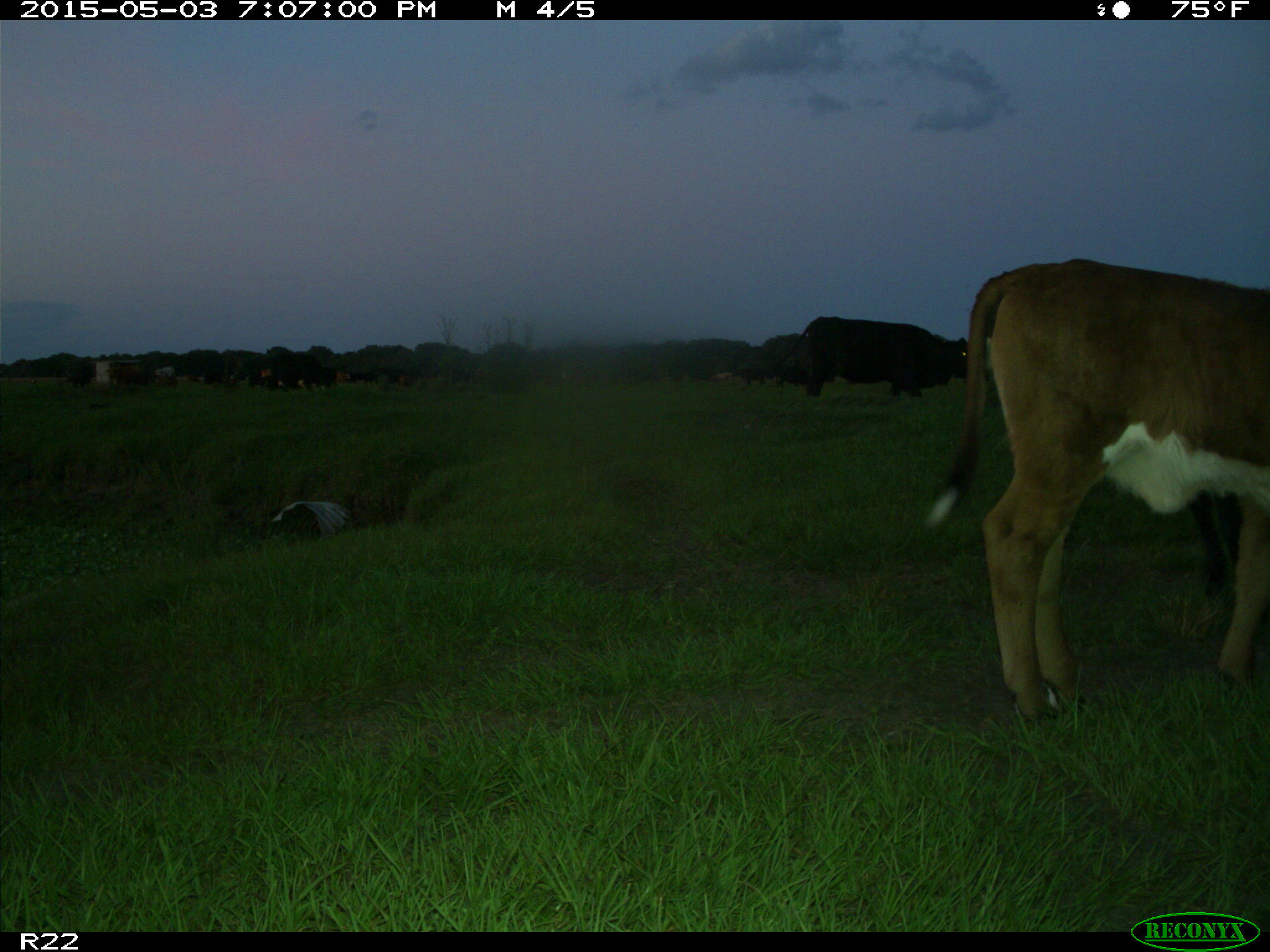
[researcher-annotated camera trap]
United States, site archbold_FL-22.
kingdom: Animalia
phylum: Chordata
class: Mammalia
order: Artiodactyla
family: Bovidae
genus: Bos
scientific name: Bos taurus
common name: domestic cow